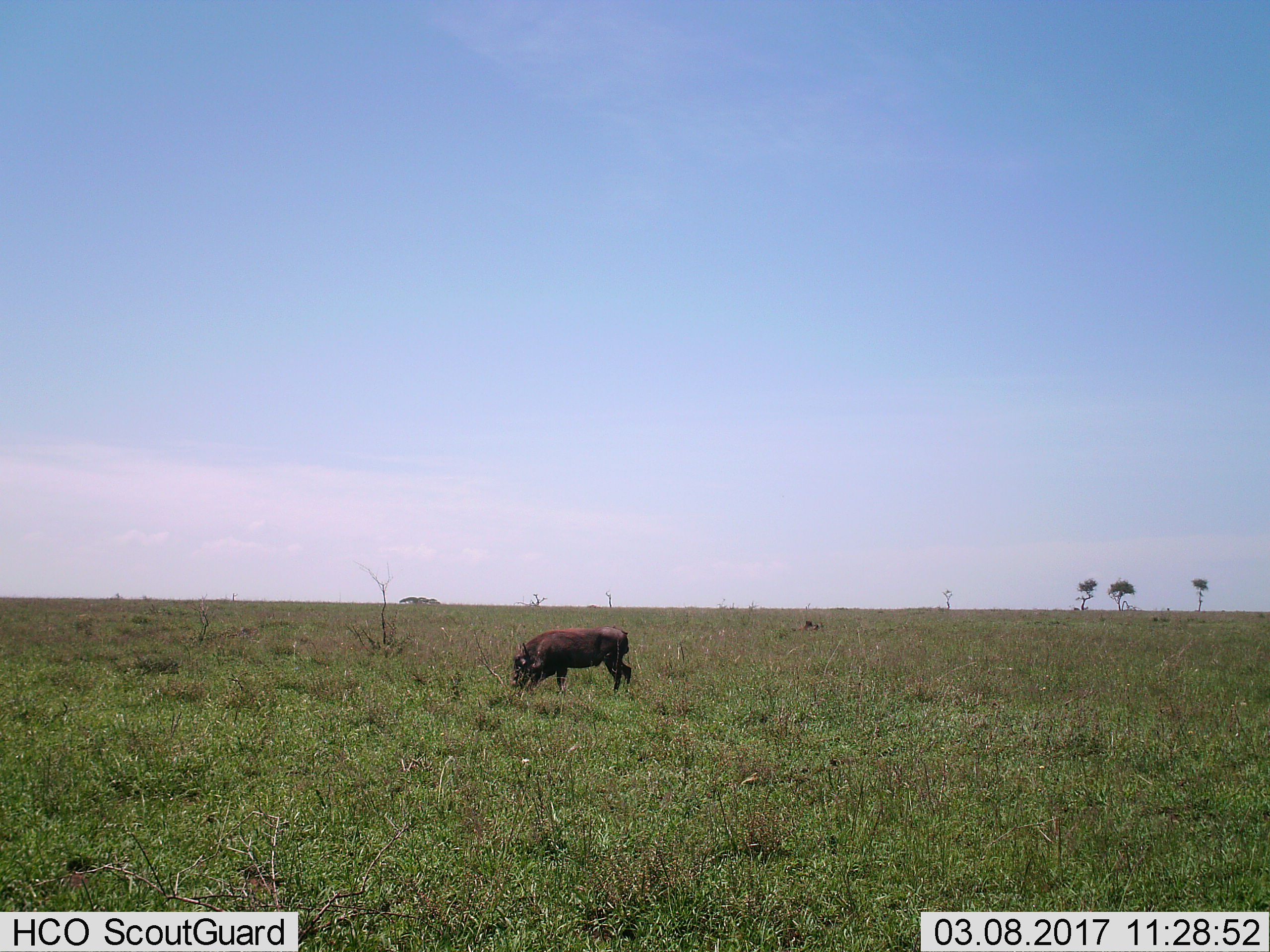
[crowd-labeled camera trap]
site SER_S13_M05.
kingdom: Animalia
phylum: Chordata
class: Mammalia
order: Artiodactyla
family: Suidae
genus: Phacochoerus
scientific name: Phacochoerus africanus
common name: warthog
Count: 1.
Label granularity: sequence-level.